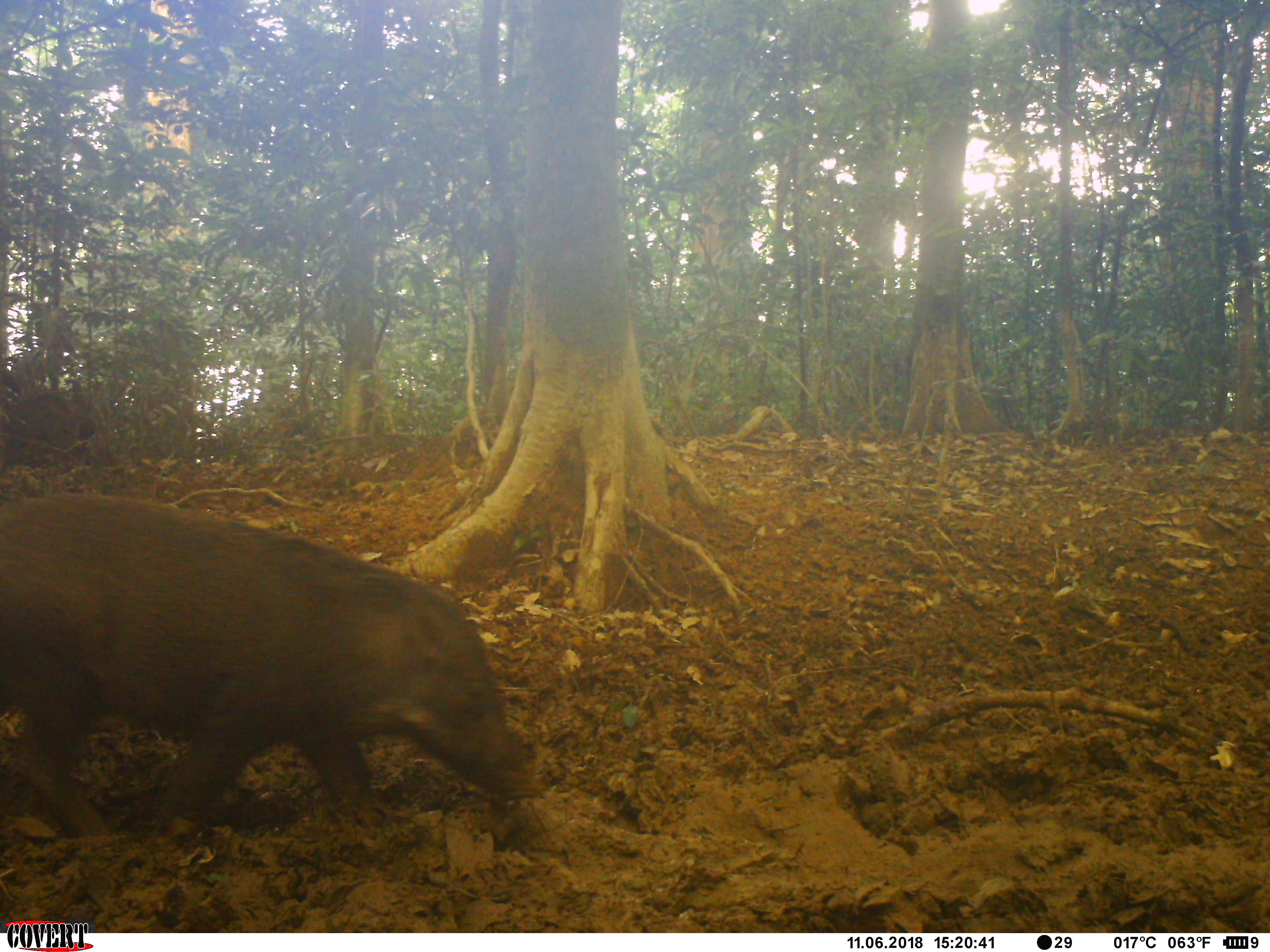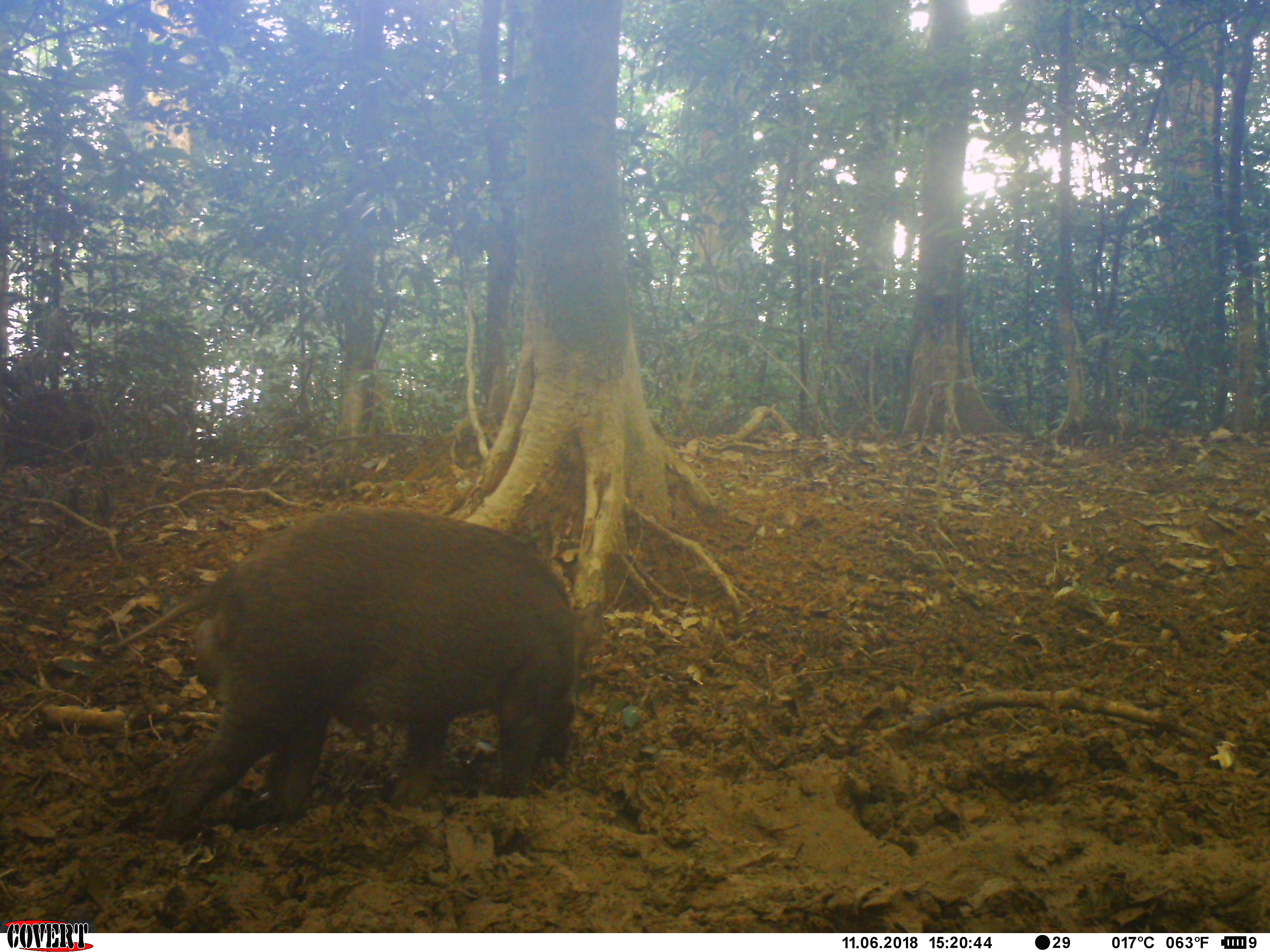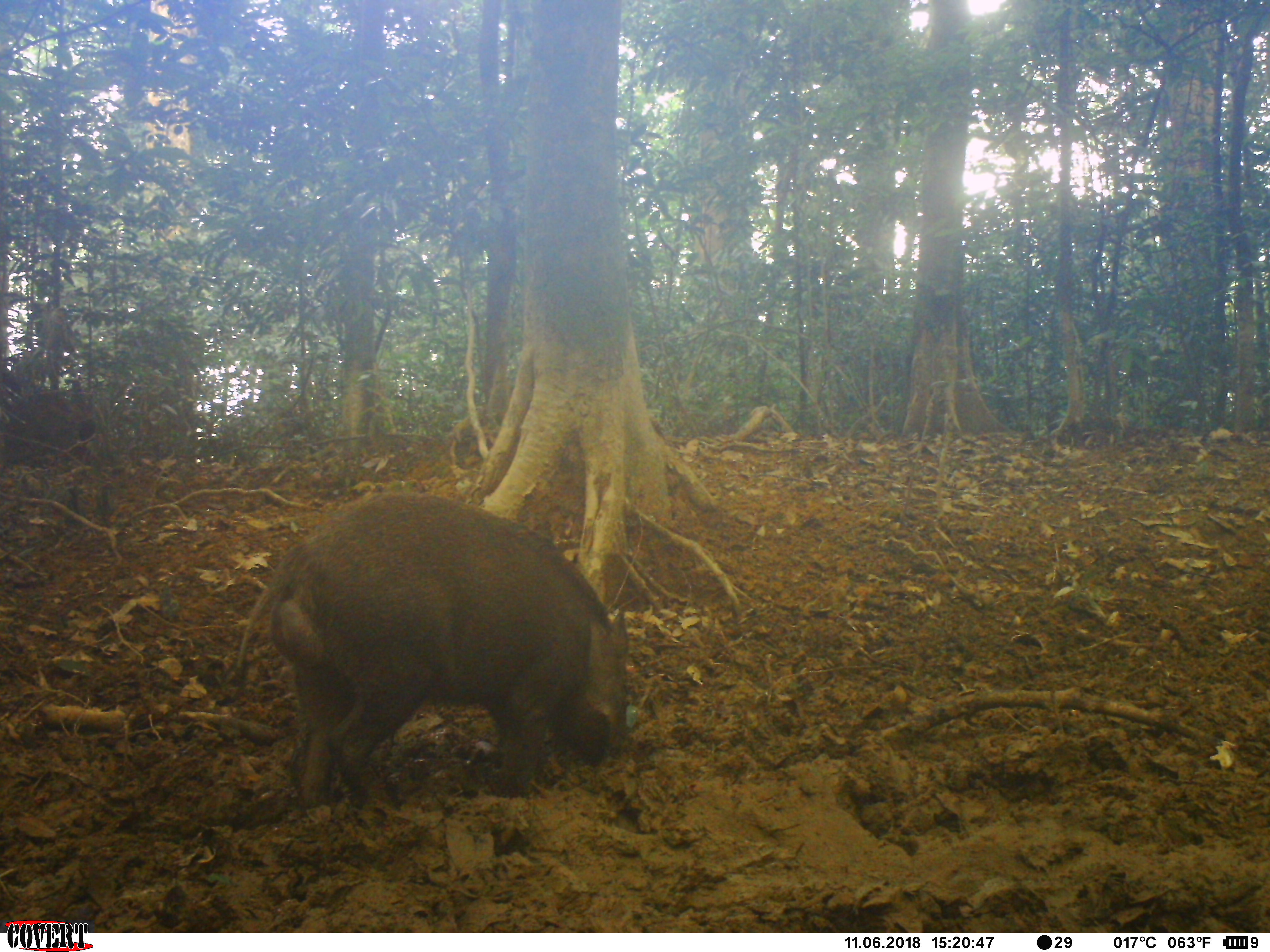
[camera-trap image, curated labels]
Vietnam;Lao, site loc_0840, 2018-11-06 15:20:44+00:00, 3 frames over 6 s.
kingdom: Animalia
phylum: Chordata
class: Mammalia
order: Artiodactyla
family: Suidae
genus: Sus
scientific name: Sus scrofa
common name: eurasian wild pig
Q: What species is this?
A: Eurasian wild pig (Sus scrofa).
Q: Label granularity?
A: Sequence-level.